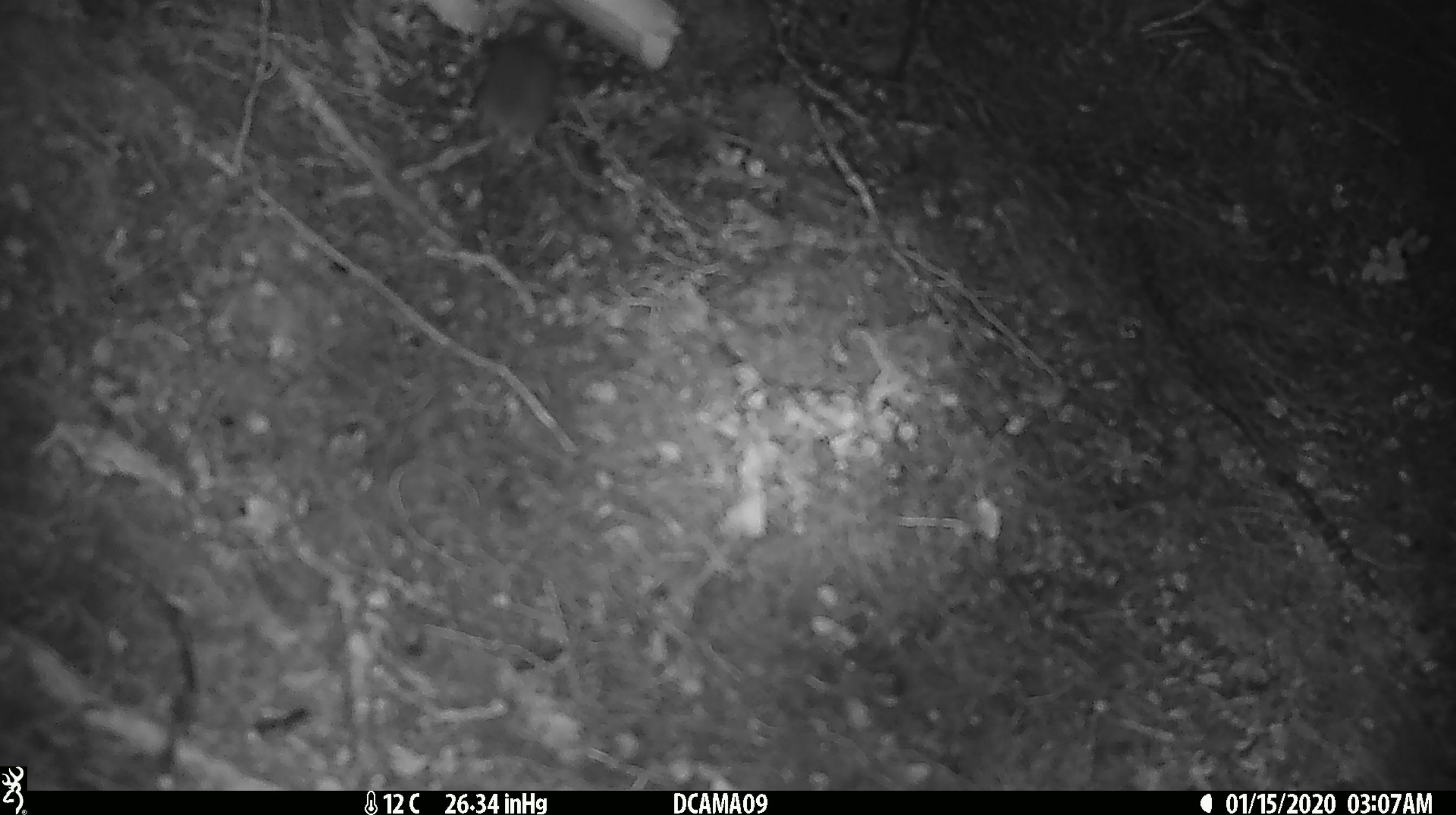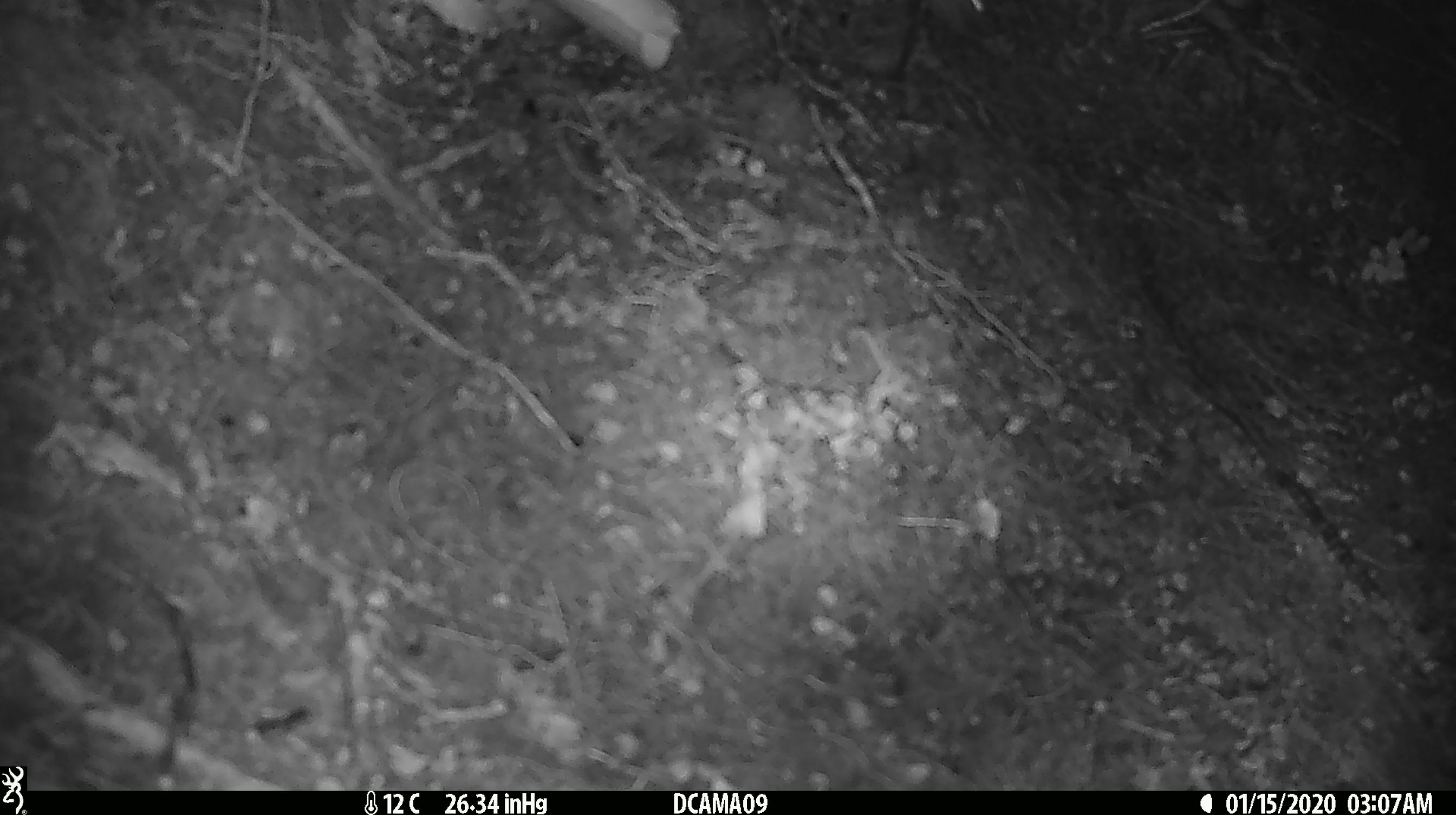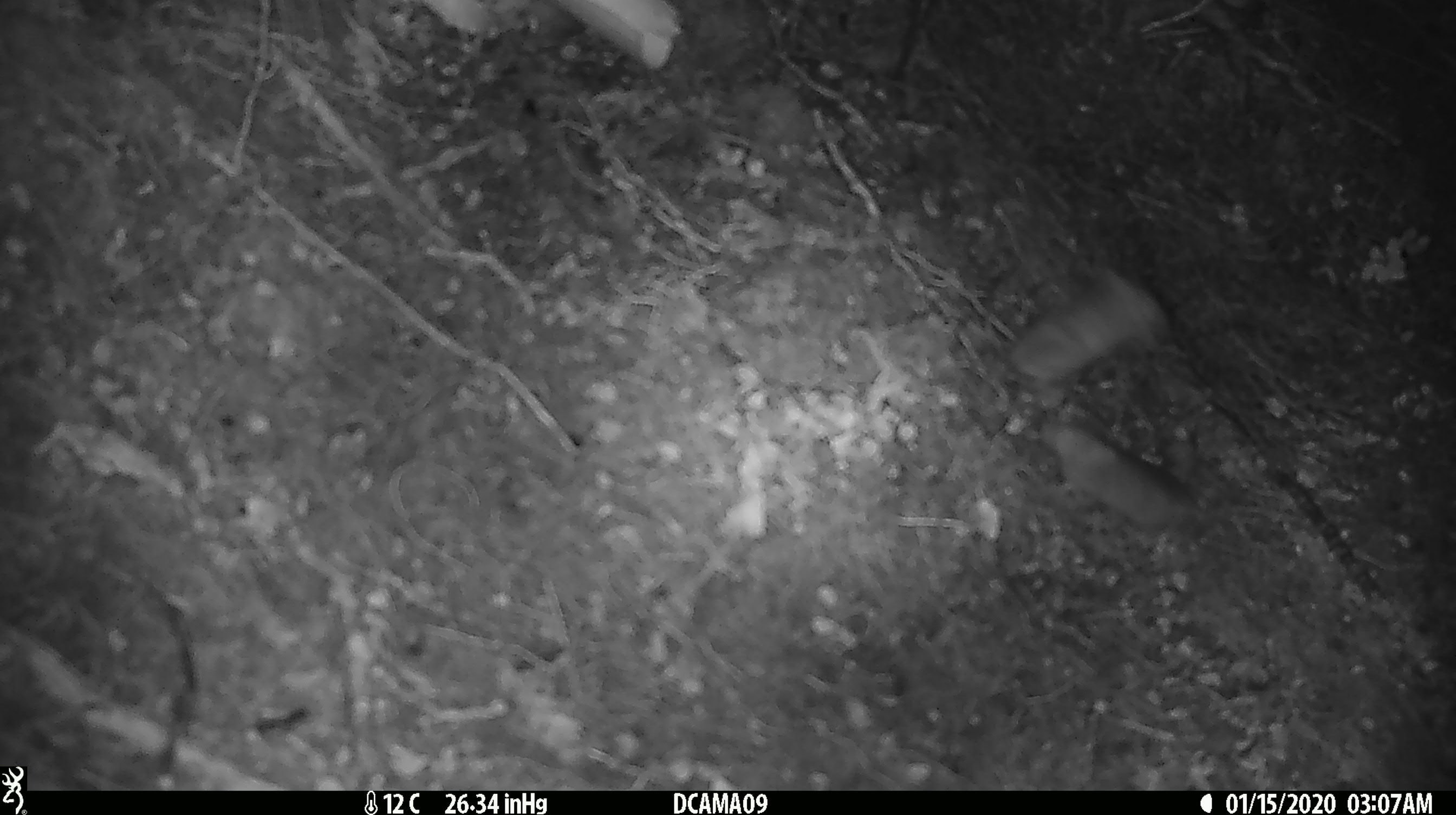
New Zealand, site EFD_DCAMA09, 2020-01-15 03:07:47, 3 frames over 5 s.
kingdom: Animalia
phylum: Chordata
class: Mammalia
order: Rodentia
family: Muridae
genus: Mus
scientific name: Mus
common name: mouse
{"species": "mouse (Mus)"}